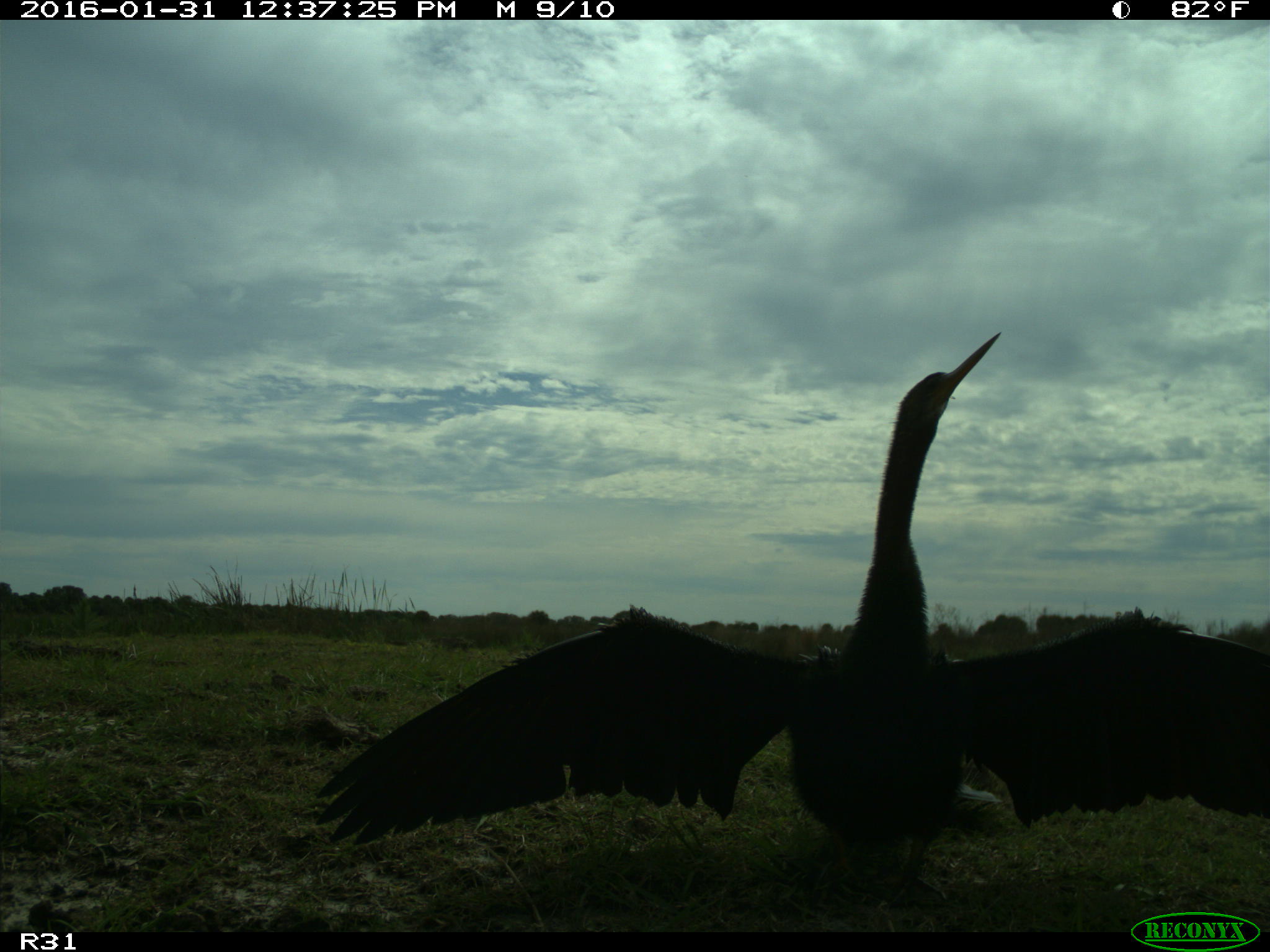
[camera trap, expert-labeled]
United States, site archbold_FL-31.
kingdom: Animalia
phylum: Chordata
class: Aves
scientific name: Aves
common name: birds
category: unidentified bird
Unidentified bird (birds) (Aves).